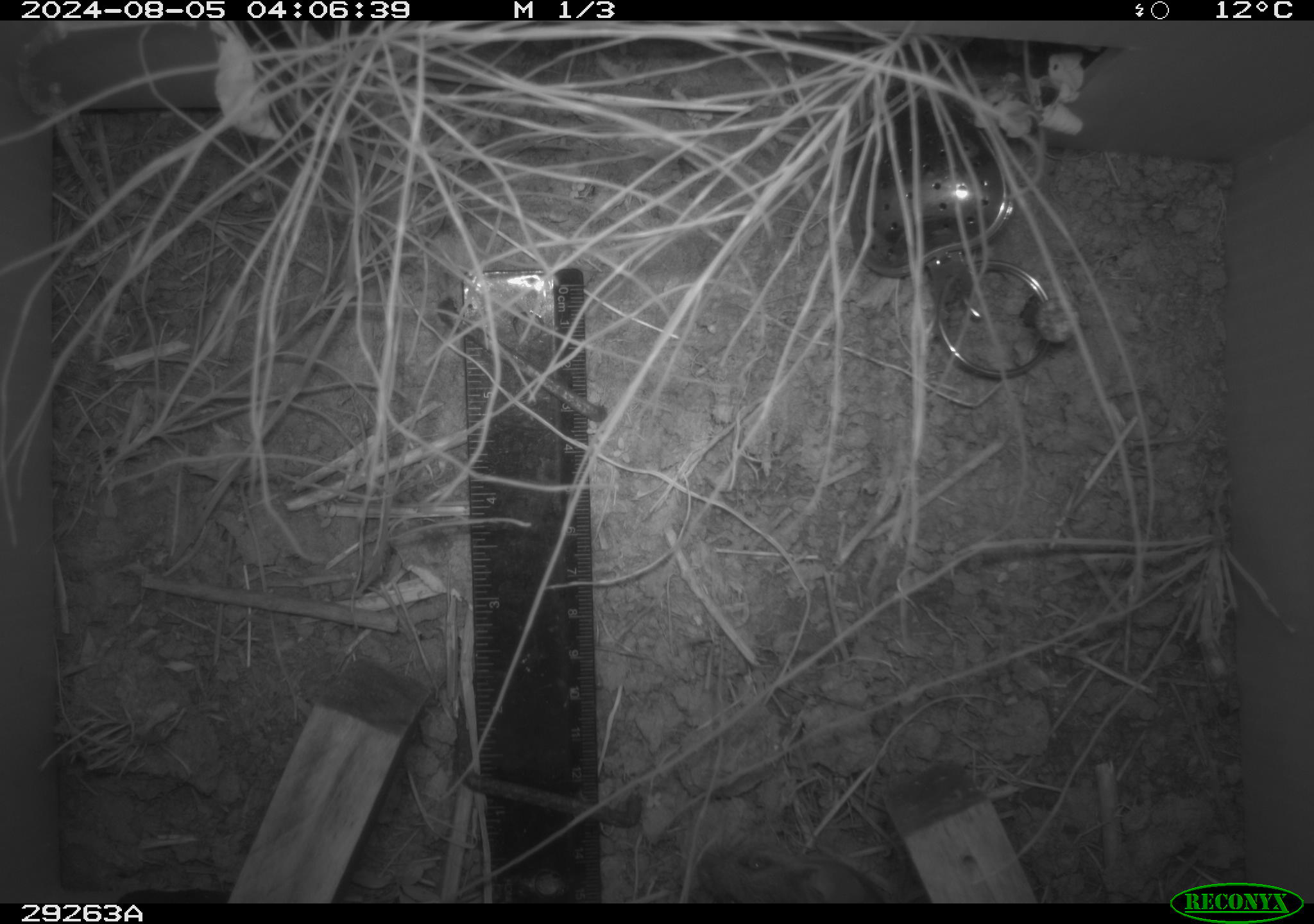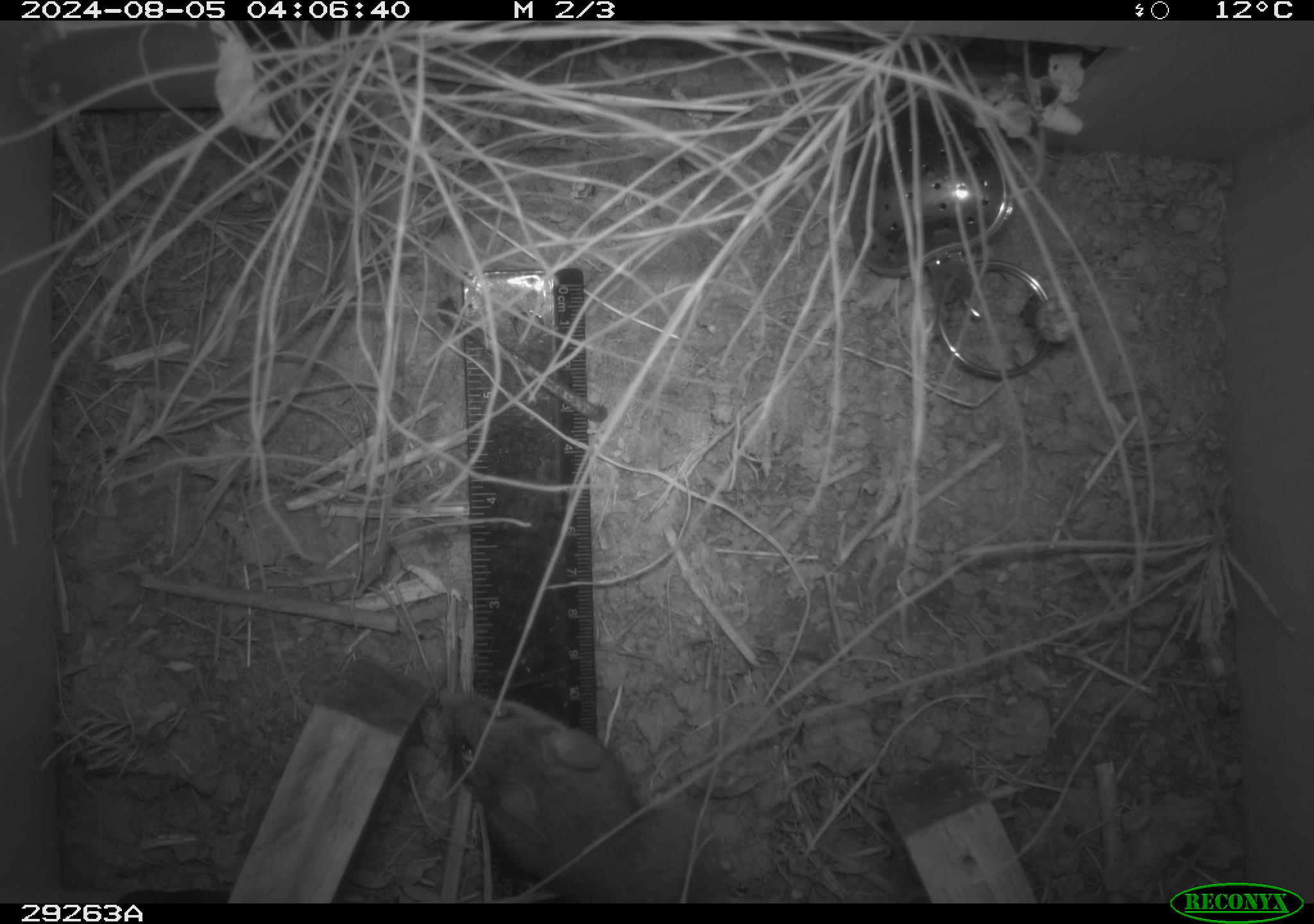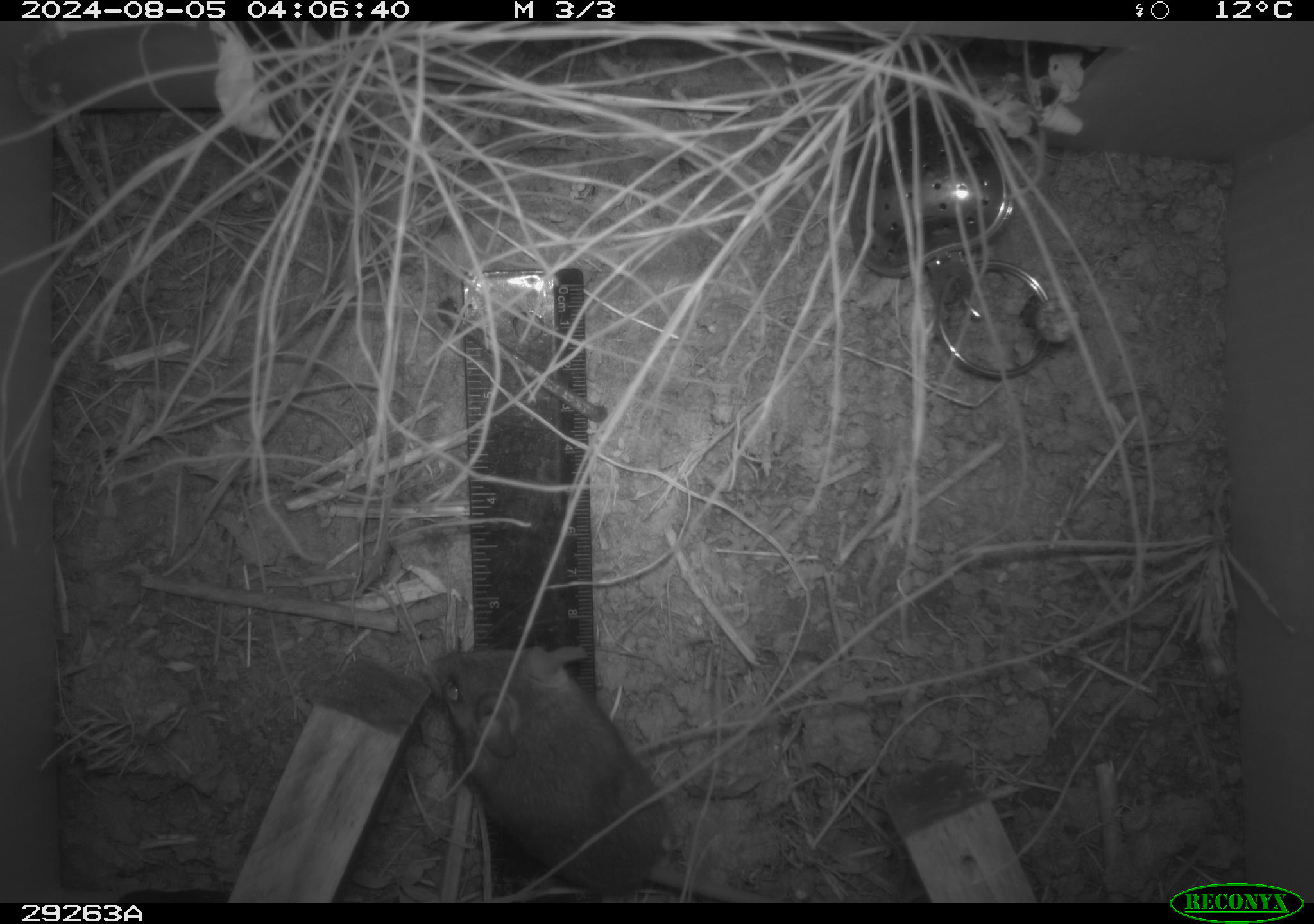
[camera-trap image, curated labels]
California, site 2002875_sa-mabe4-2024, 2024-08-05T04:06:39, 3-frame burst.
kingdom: Animalia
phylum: Chordata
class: Mammalia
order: Rodentia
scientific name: Rodentia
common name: rodent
Rodent (Rodentia).